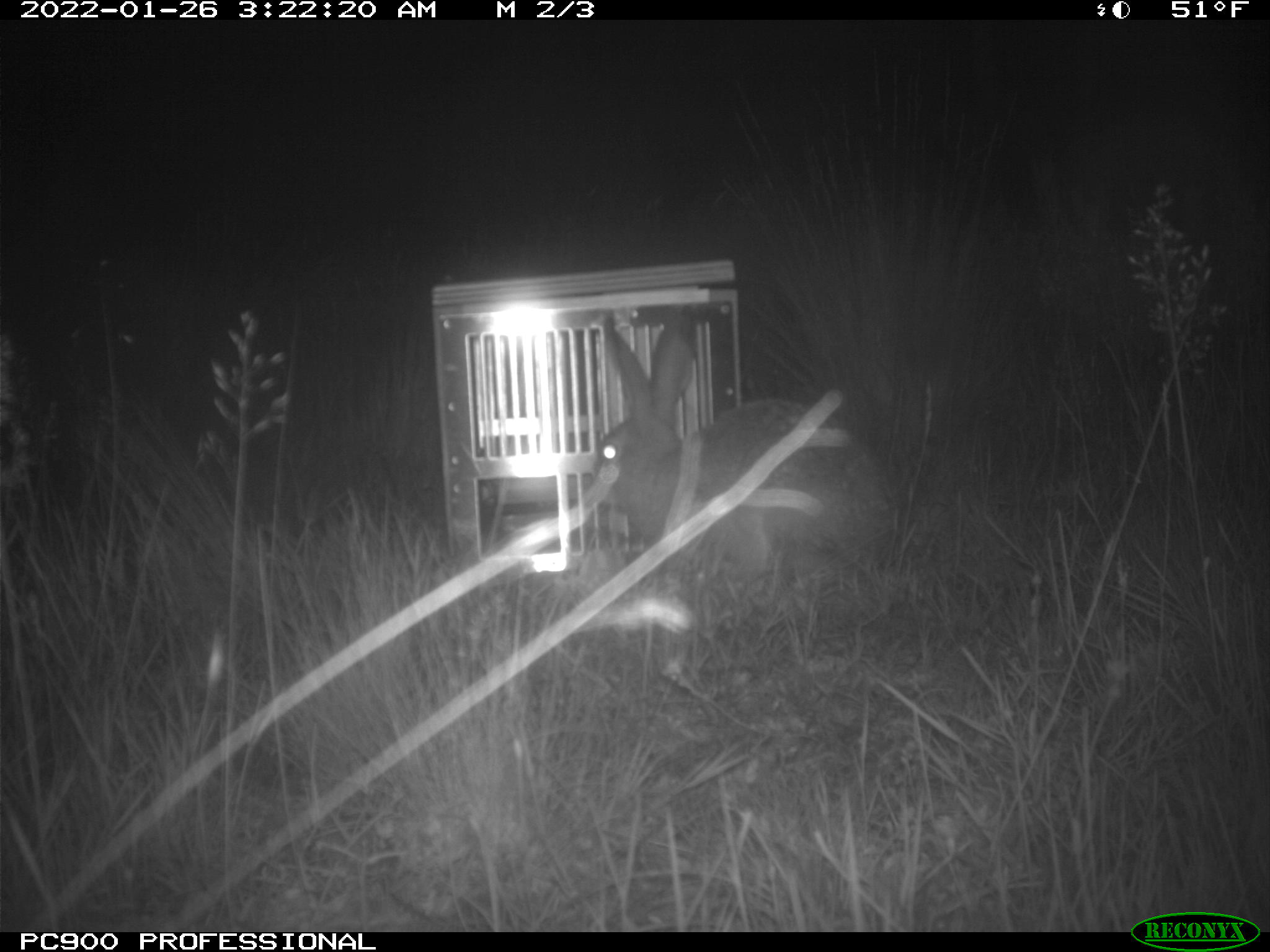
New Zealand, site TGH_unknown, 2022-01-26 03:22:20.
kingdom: Animalia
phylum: Chordata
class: Mammalia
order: Lagomorpha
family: Leporidae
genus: Lepus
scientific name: Lepus europaeus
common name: brown hare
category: hare